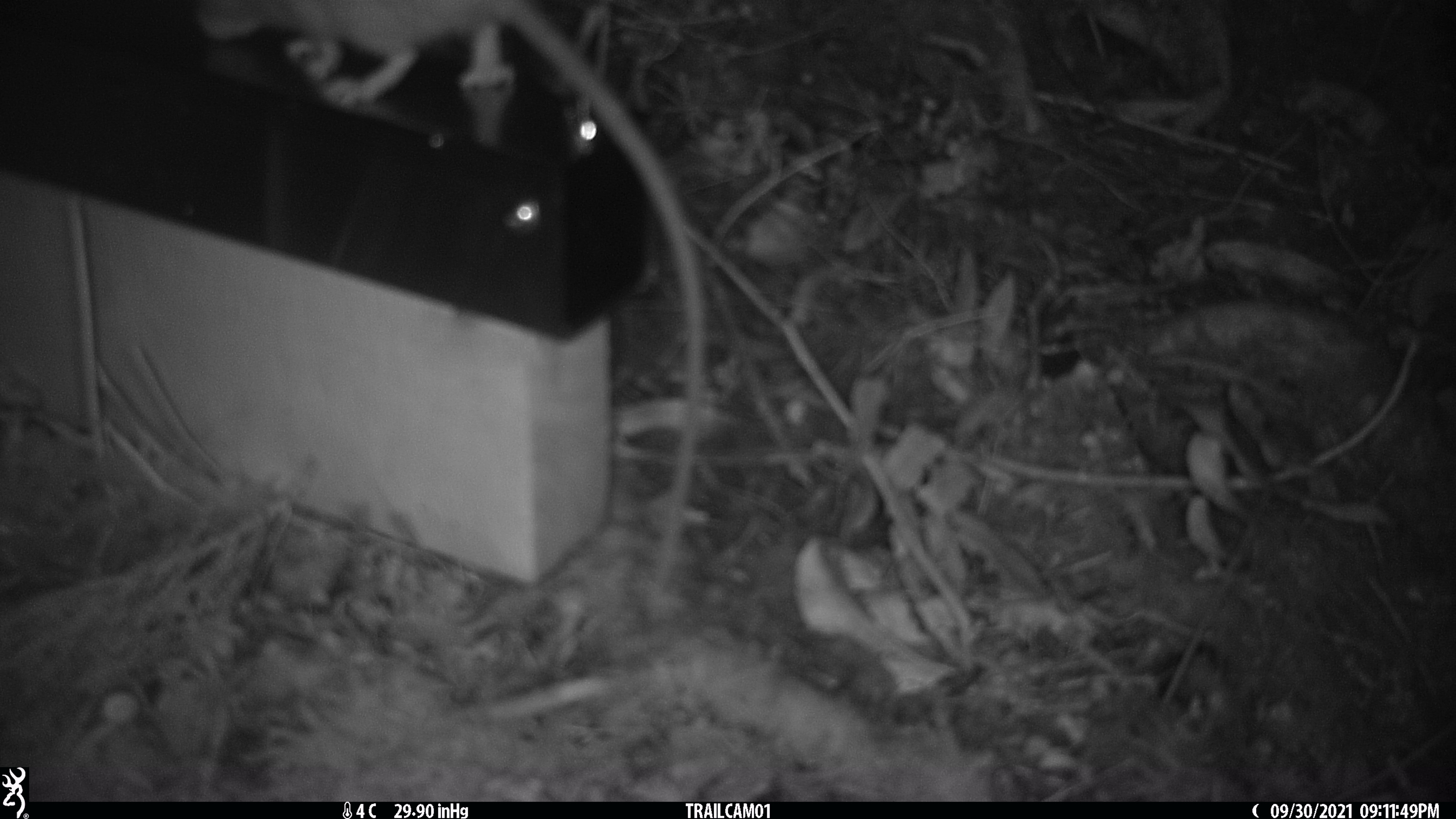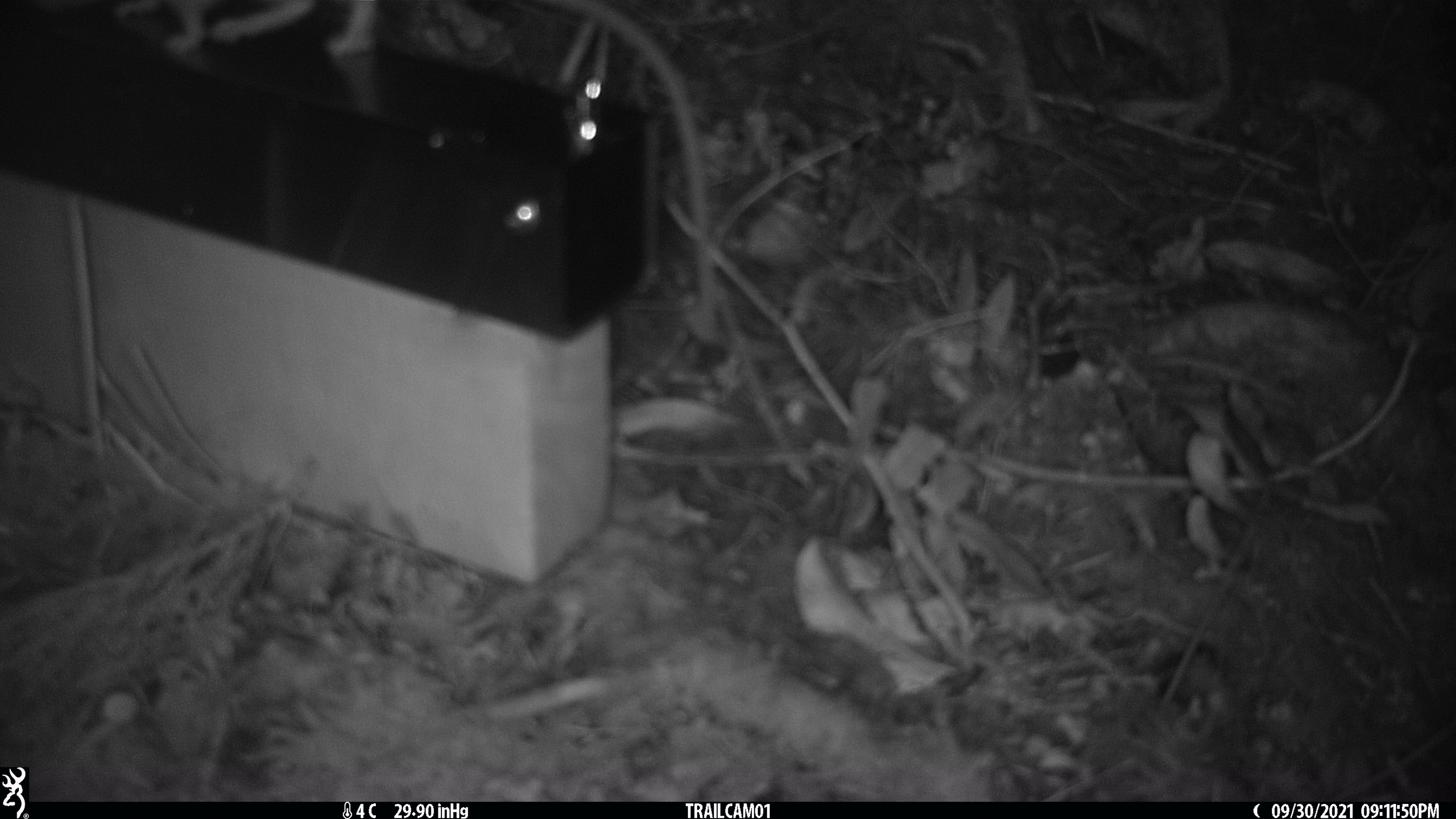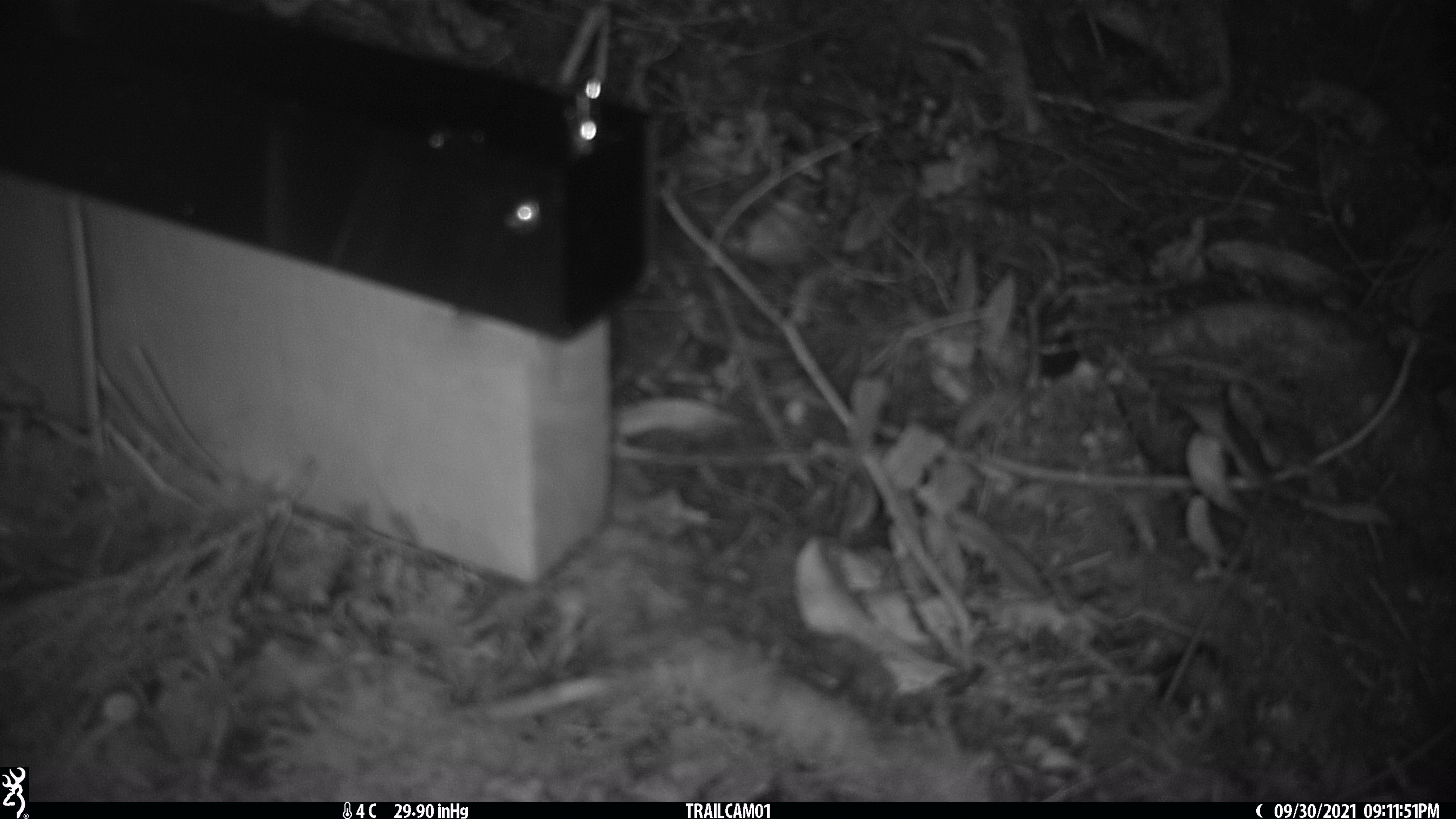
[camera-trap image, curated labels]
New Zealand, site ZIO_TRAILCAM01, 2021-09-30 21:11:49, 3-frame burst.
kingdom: Animalia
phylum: Chordata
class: Mammalia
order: Rodentia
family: Muridae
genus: Rattus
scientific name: Rattus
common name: rat